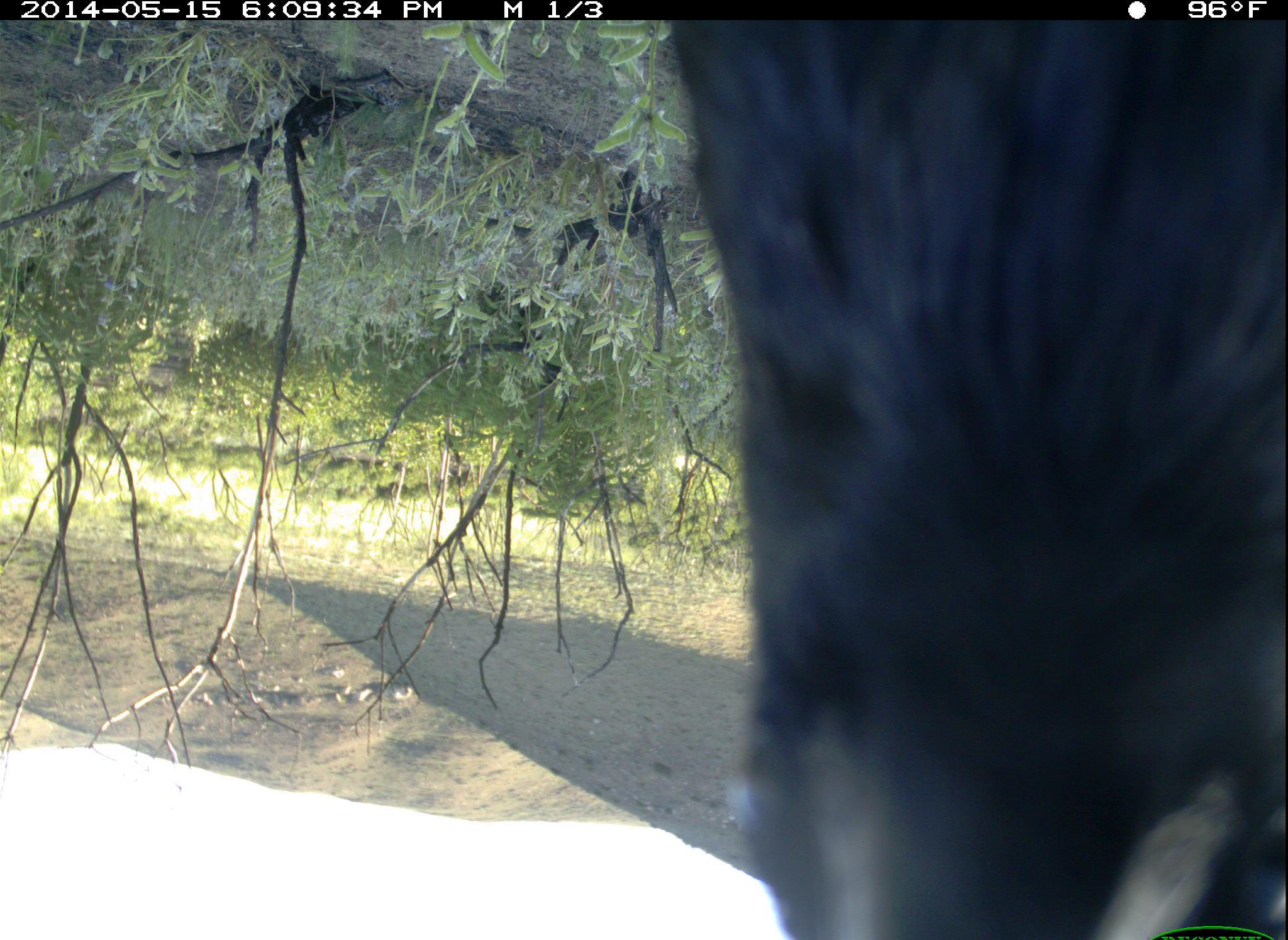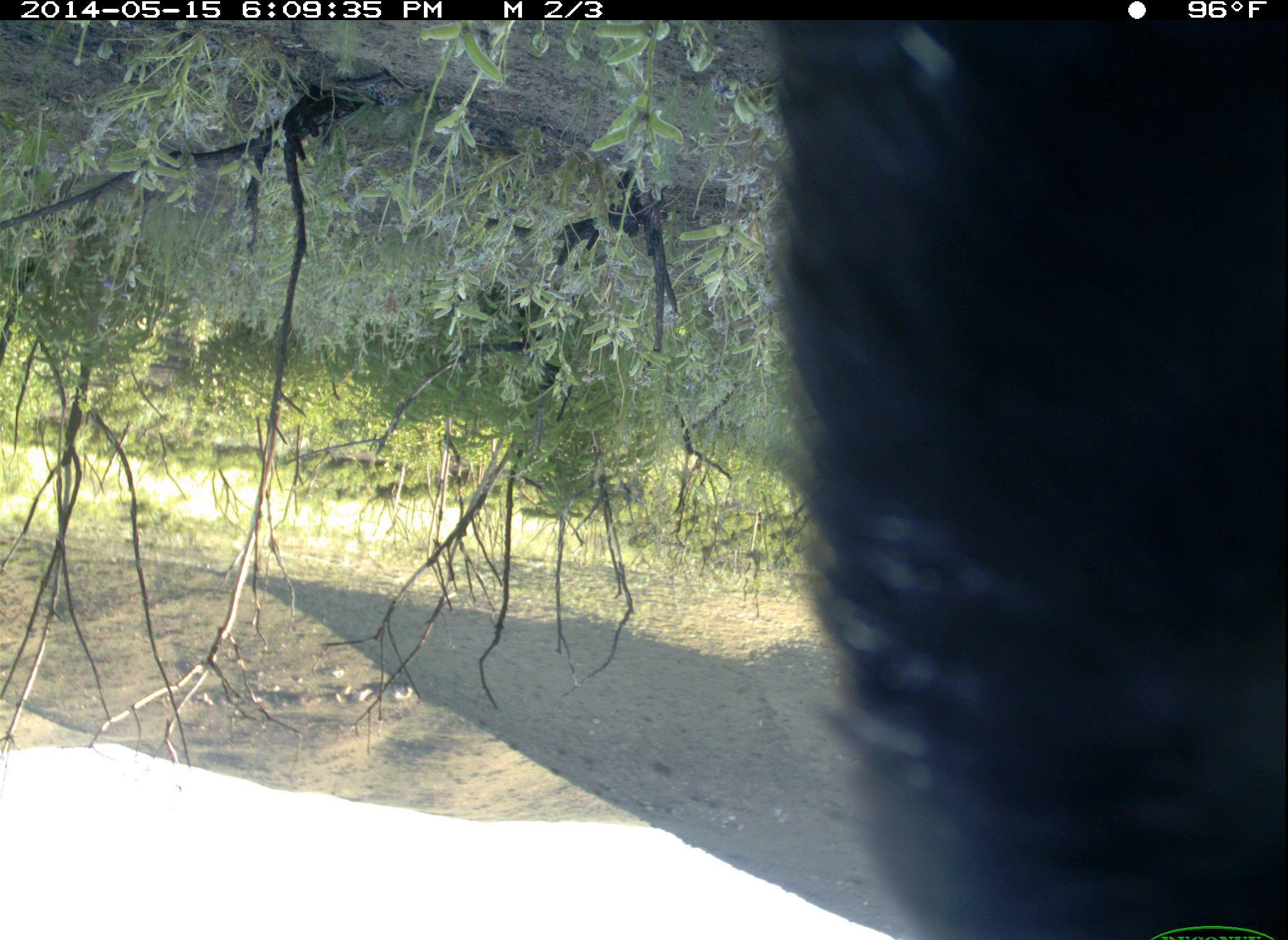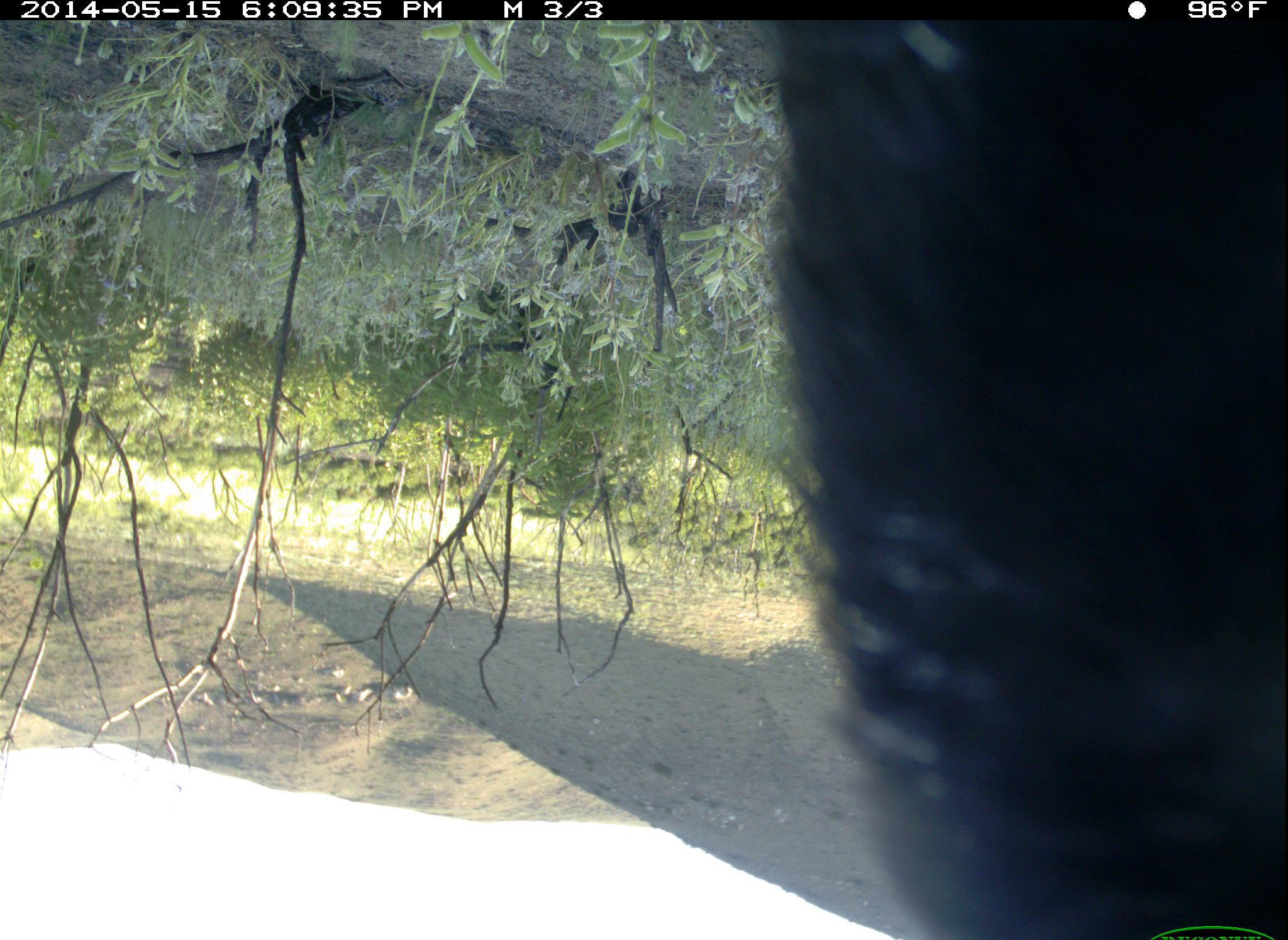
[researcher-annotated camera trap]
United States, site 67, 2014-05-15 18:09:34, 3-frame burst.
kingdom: Animalia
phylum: Chordata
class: Aves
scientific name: Aves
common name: bird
Bird (Aves).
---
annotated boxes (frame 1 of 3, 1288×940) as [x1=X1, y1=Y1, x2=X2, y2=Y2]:
bird: [x1=666, y1=24, x2=1288, y2=939]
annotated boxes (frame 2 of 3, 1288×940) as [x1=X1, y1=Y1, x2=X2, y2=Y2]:
bird: [x1=755, y1=22, x2=1287, y2=940]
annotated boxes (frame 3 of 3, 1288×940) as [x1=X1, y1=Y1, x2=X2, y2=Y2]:
bird: [x1=744, y1=22, x2=1286, y2=940]